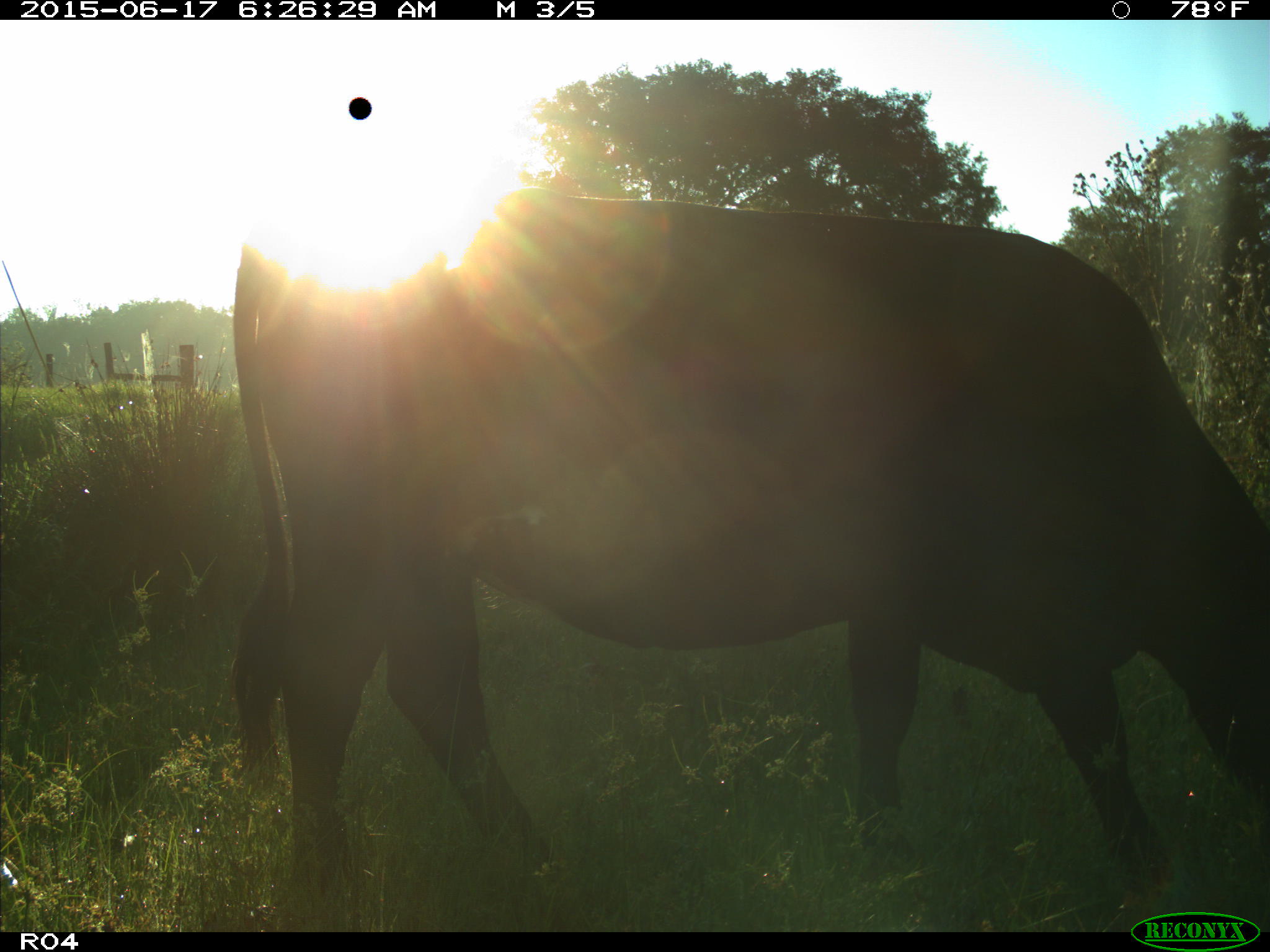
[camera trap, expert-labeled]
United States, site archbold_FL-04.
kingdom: Animalia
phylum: Chordata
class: Mammalia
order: Artiodactyla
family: Bovidae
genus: Bos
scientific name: Bos taurus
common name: domestic cow